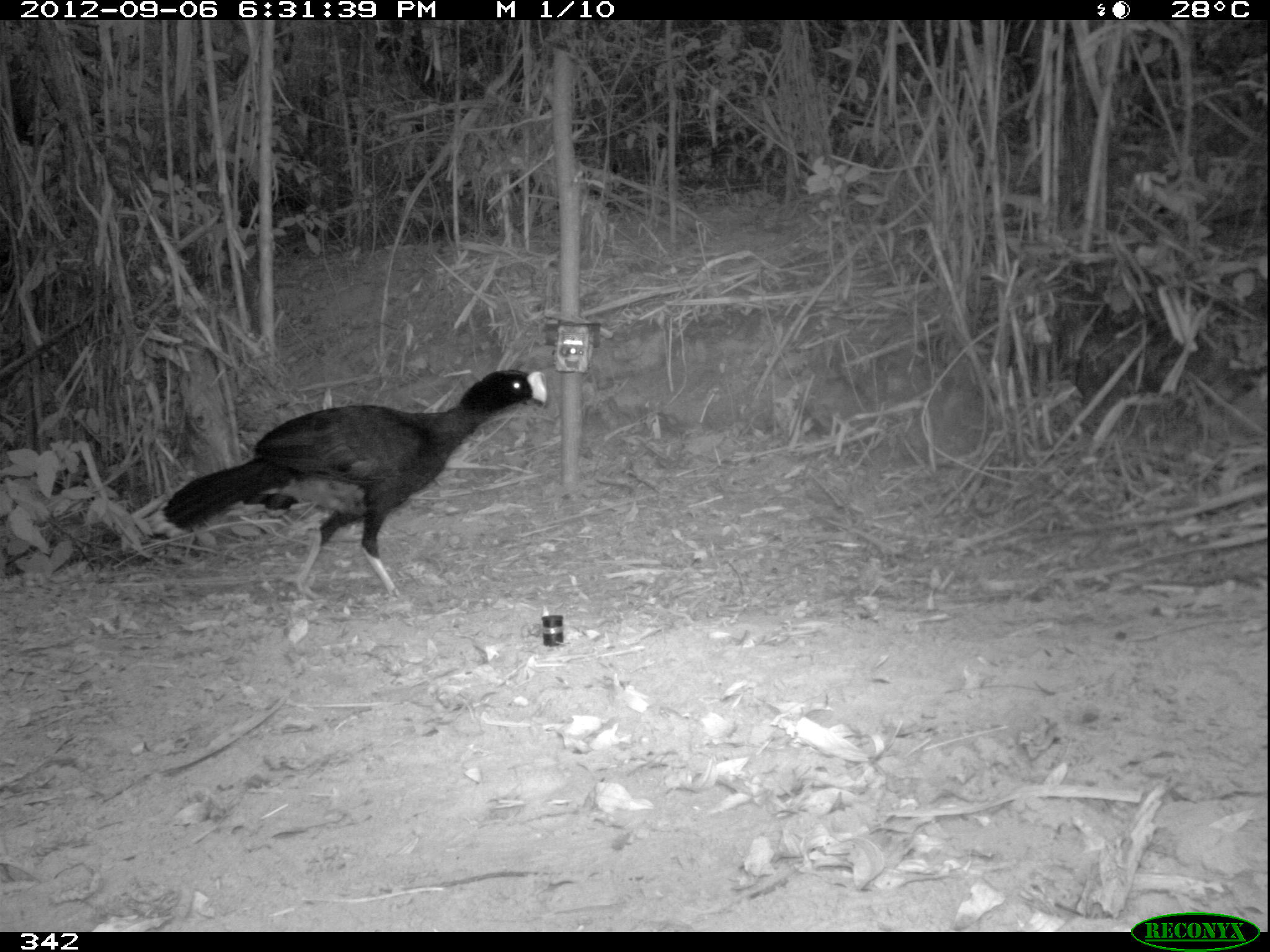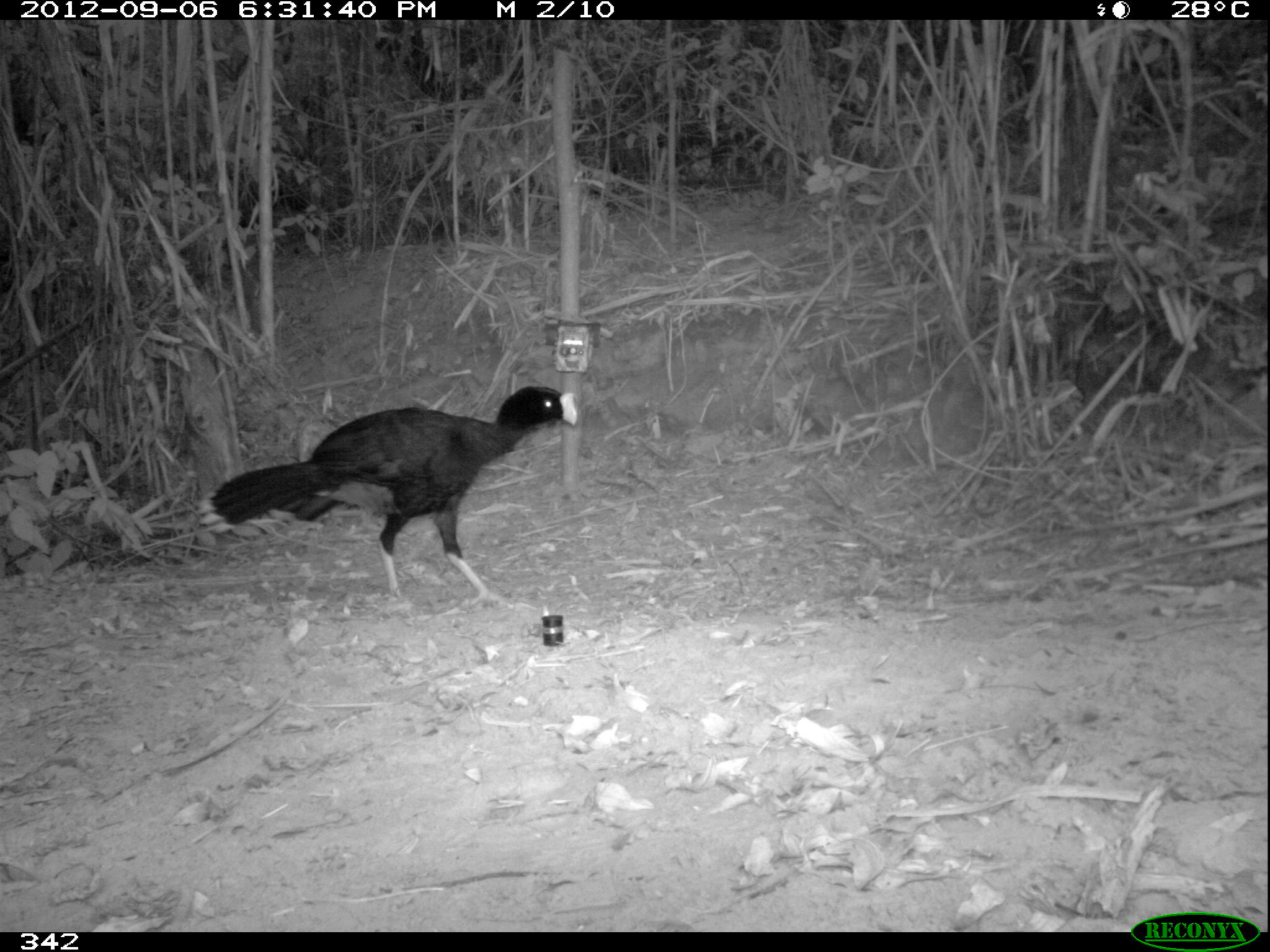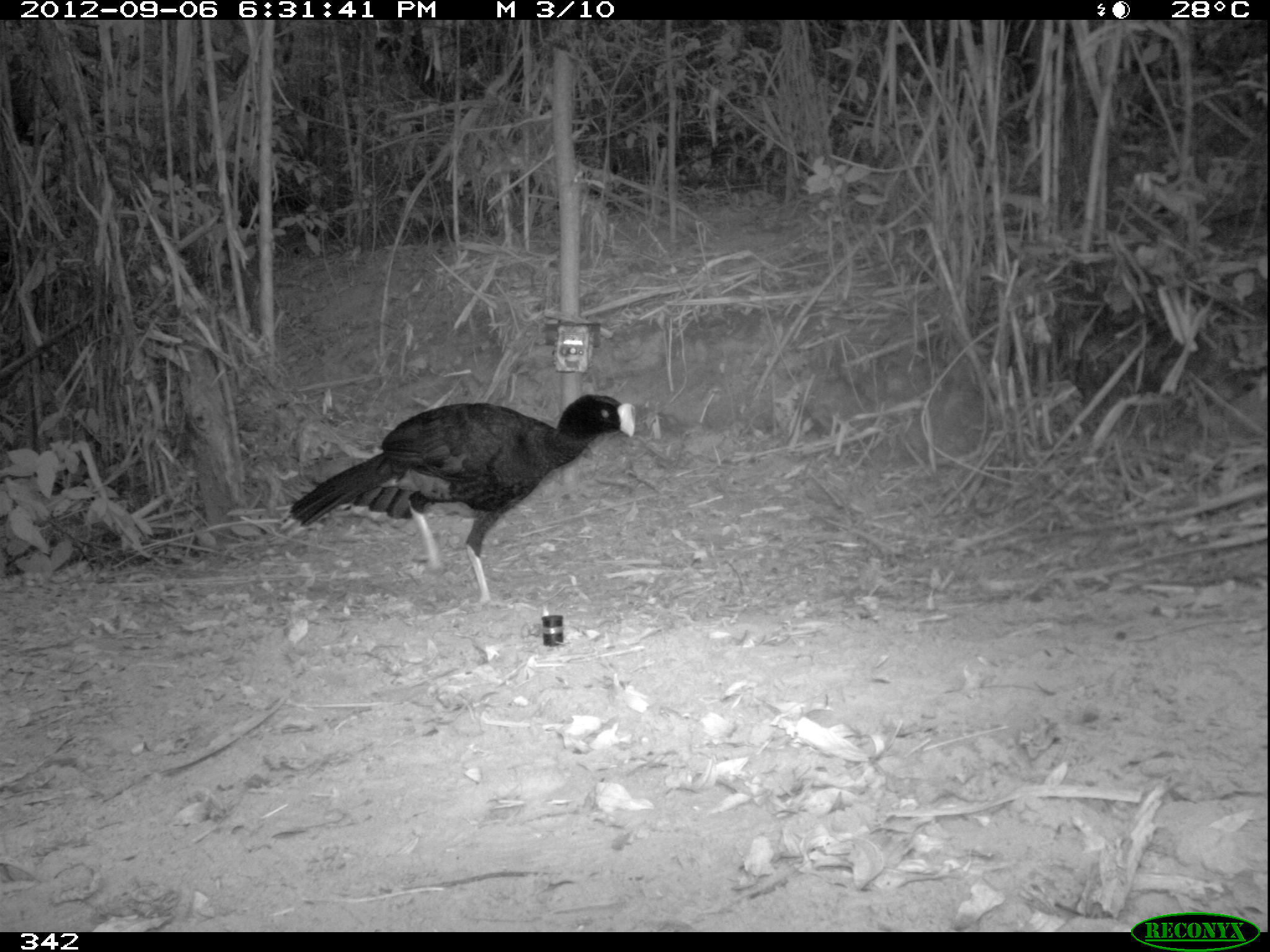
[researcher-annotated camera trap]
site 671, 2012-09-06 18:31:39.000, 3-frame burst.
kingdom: Animalia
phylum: Chordata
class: Aves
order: Galliformes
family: Cracidae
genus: Mitu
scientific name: Mitu tuberosum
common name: razor-billed curassow